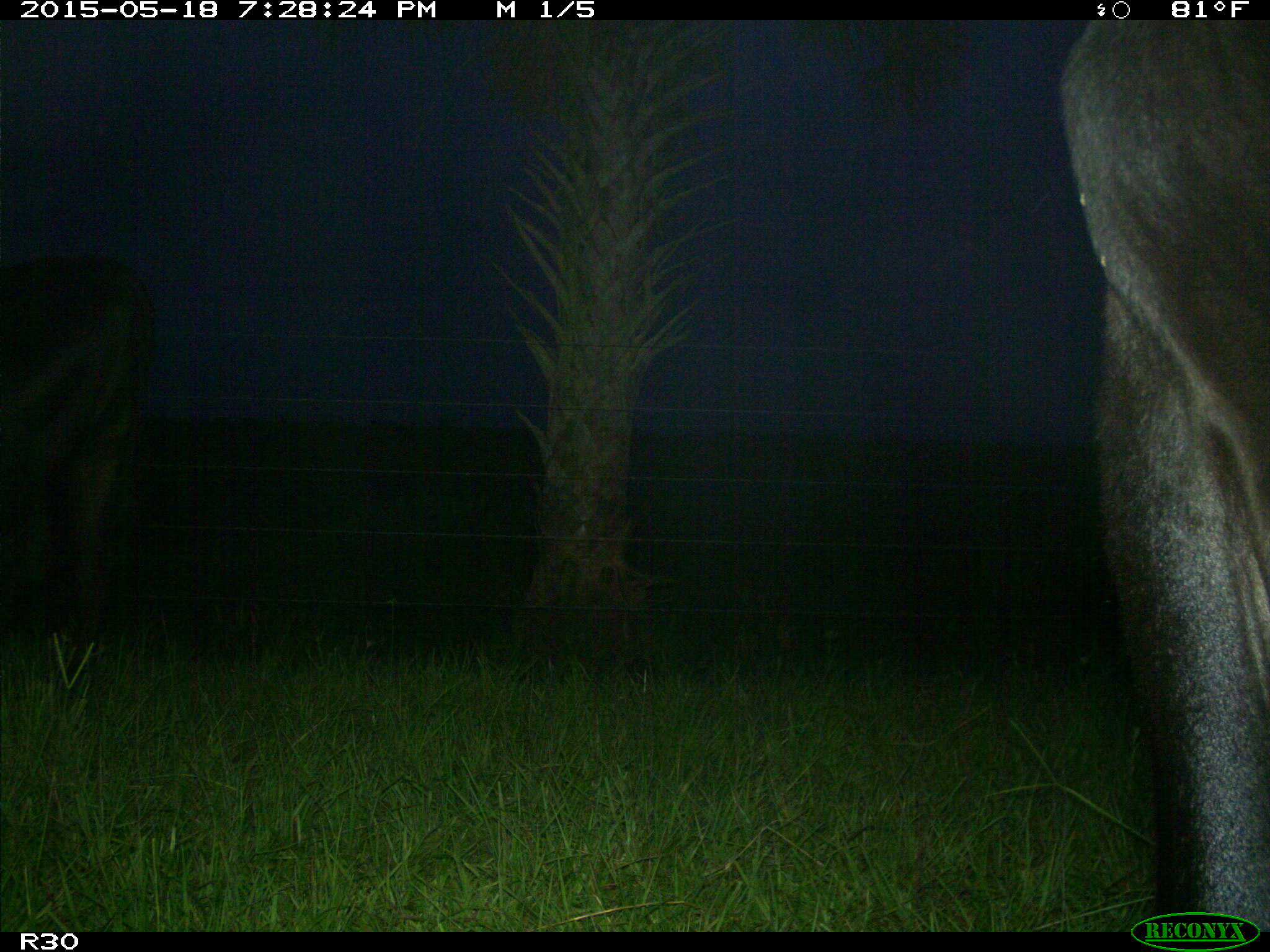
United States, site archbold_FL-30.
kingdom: Animalia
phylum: Chordata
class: Mammalia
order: Artiodactyla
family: Bovidae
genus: Bos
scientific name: Bos taurus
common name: domestic cow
Bos taurus (domestic cow).